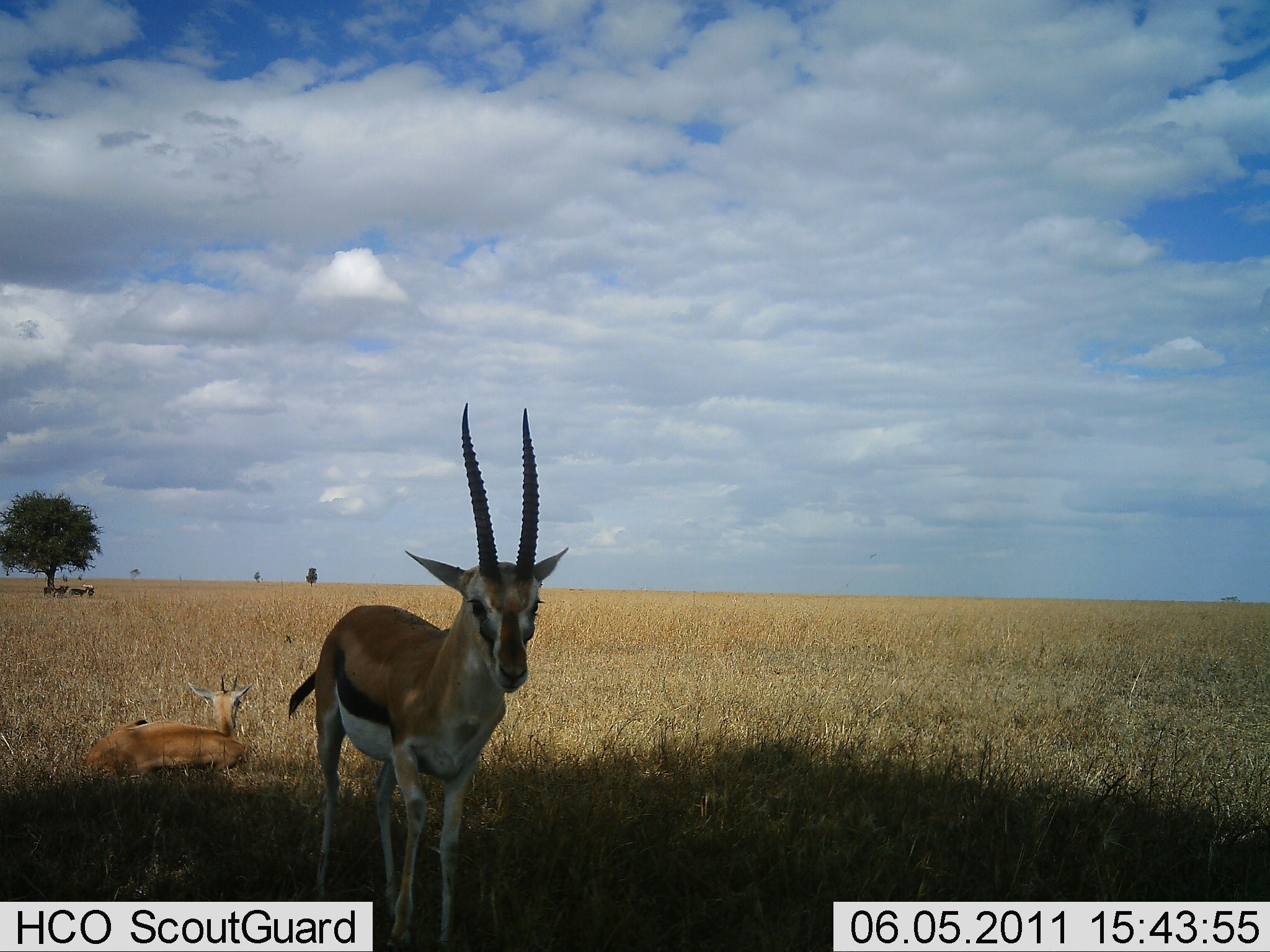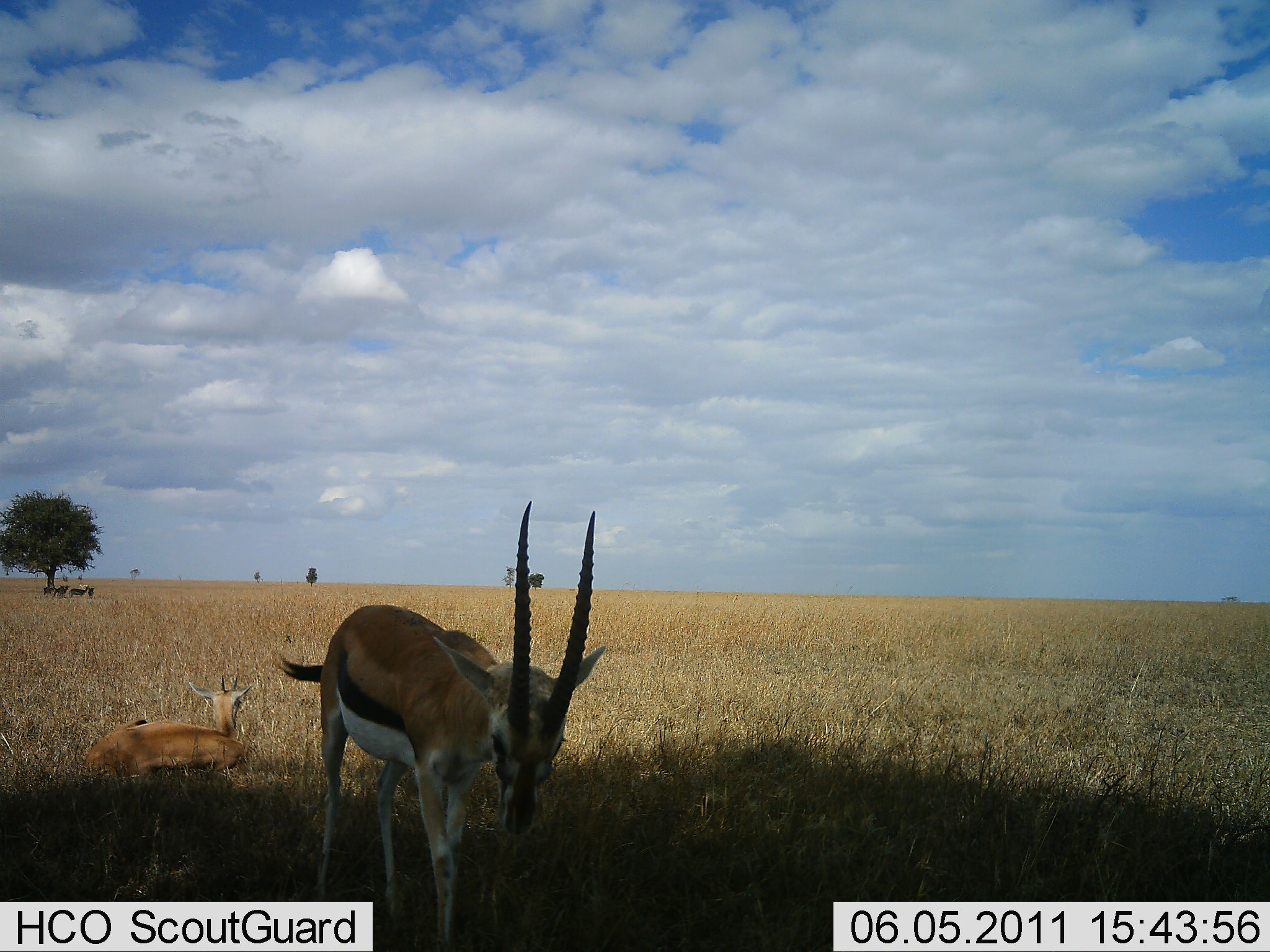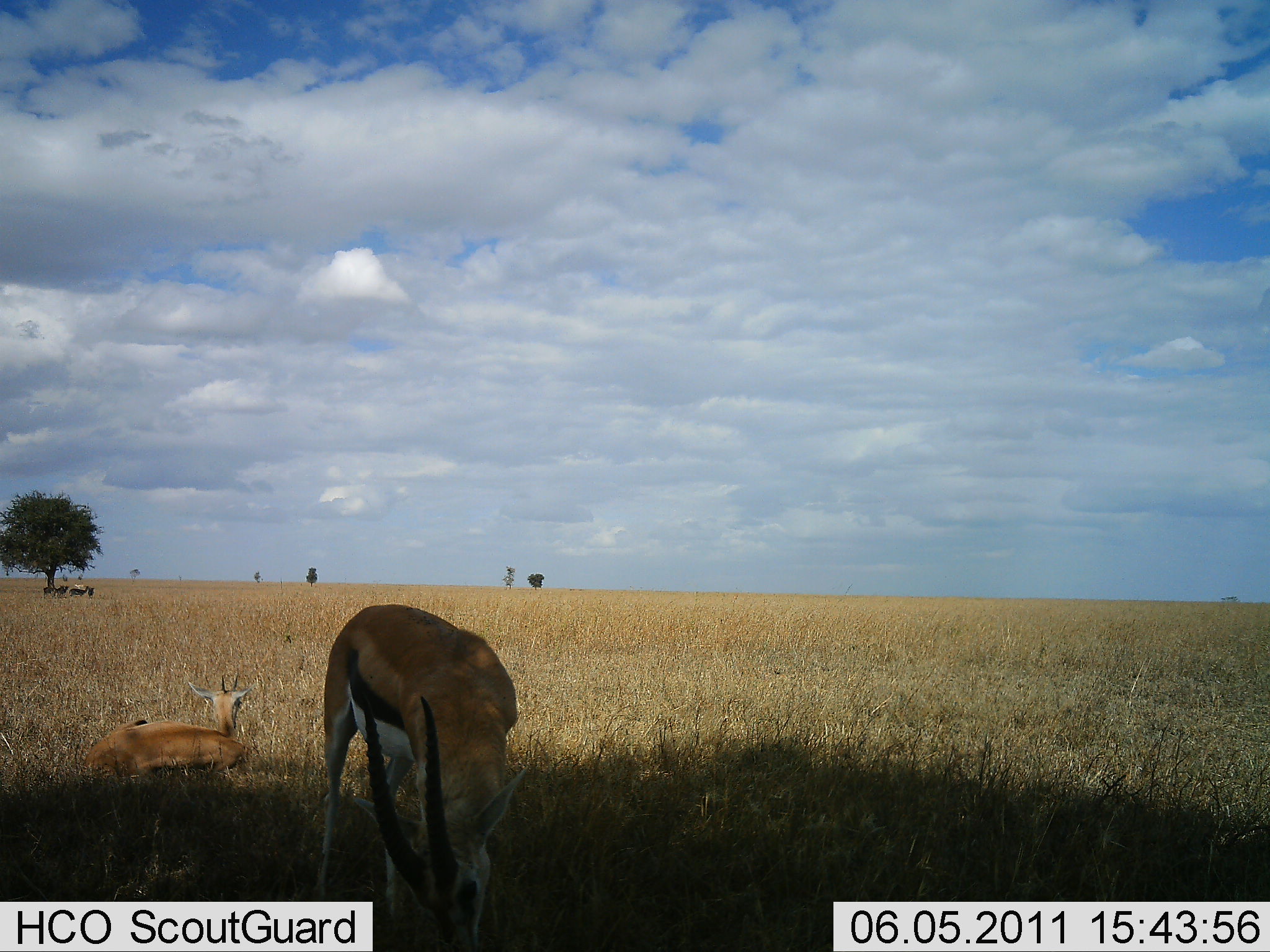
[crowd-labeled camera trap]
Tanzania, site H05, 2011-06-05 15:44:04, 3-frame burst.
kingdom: Animalia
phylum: Chordata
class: Mammalia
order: Artiodactyla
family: Bovidae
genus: Eudorcas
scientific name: Eudorcas thomsonii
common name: thomson's gazelle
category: gazellethomsons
Gazellethomsons (thomson's gazelle) (Eudorcas thomsonii), count 2. Behavior (volunteer vote fractions): standing 80%, resting 90%, moving 0%, interacting 0%. Young present (vote fraction): 0%. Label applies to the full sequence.